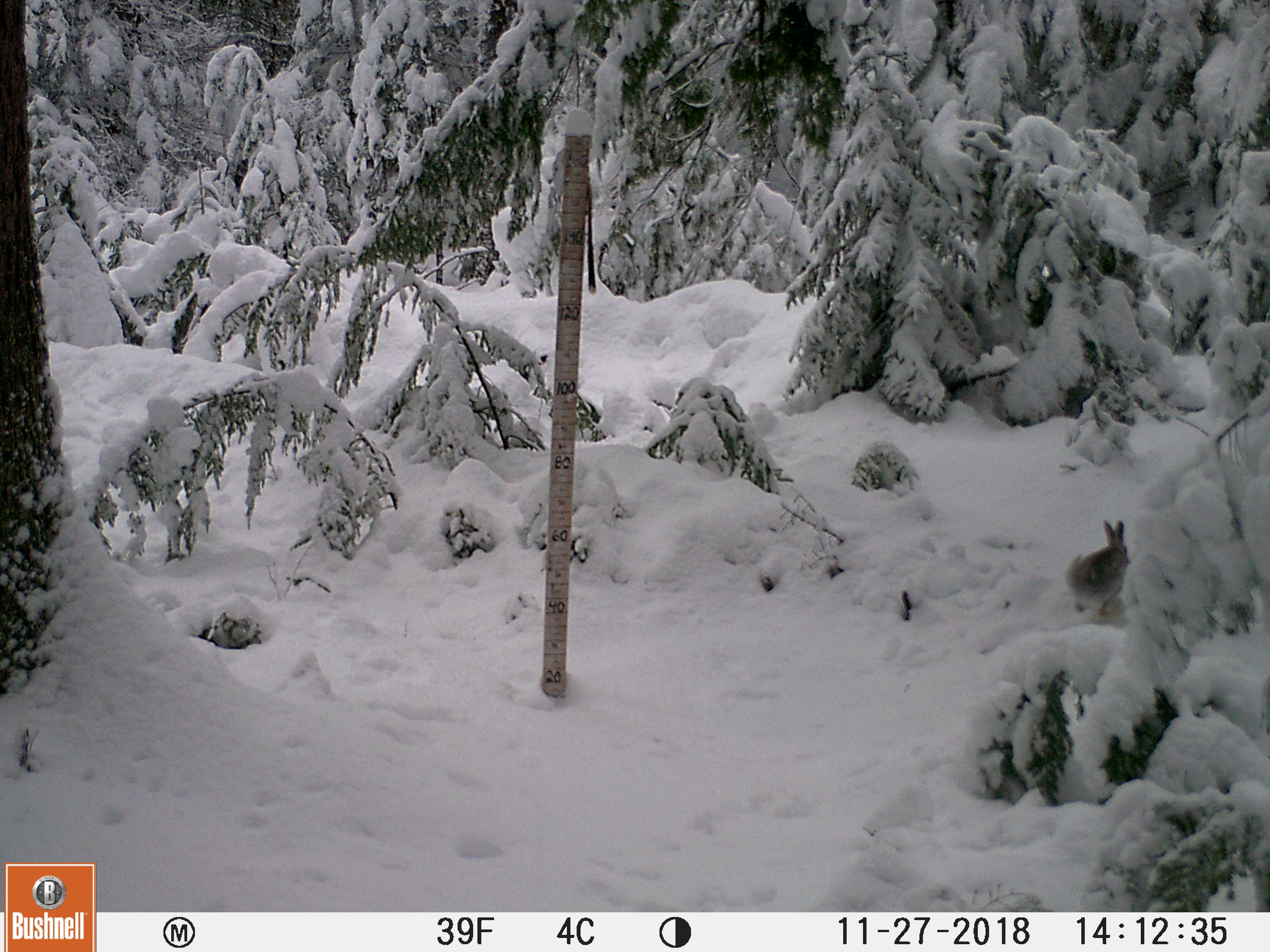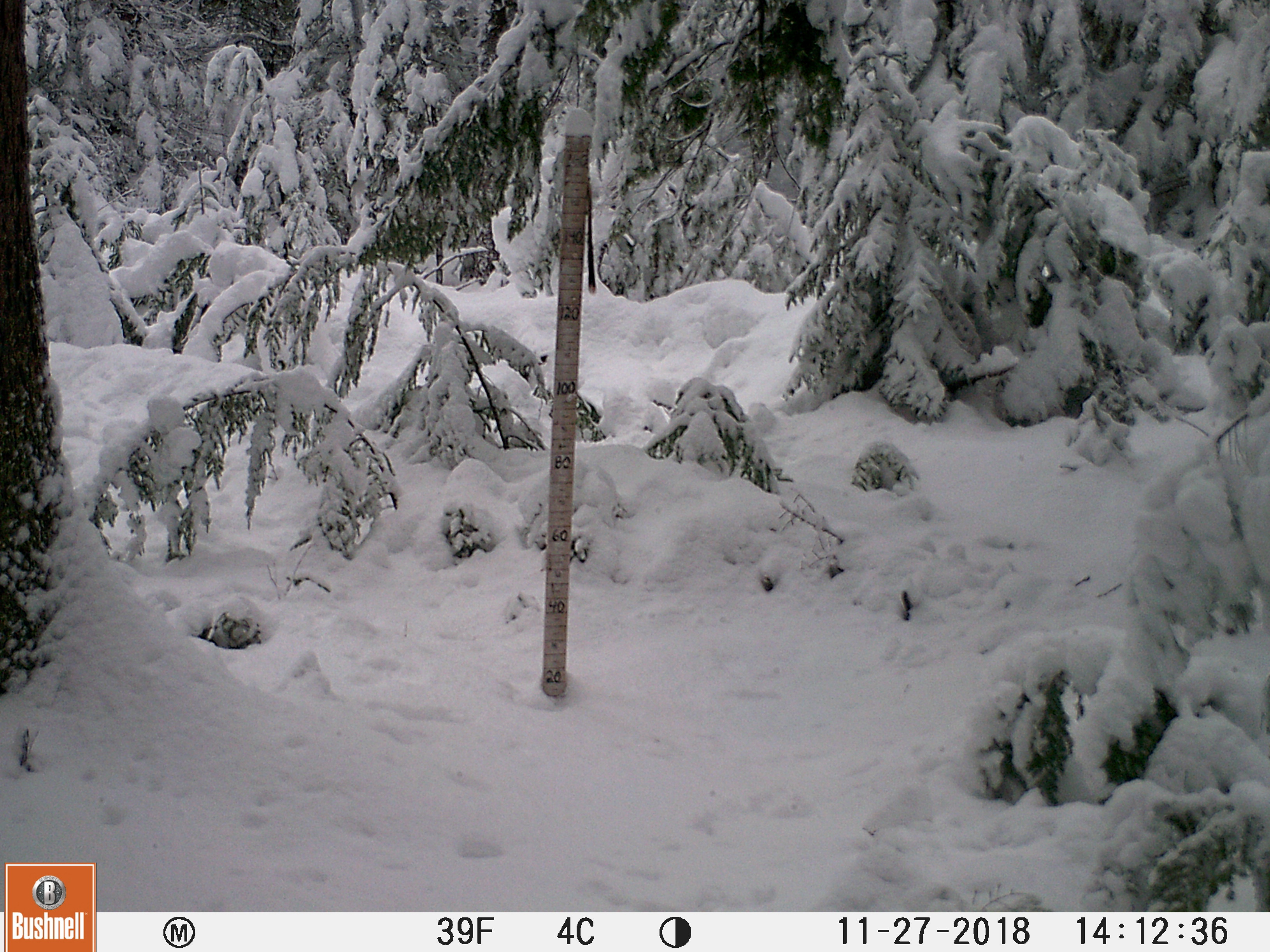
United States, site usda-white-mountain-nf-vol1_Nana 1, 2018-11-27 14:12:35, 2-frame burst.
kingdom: Animalia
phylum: Chordata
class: Mammalia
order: Lagomorpha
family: Leporidae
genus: Lepus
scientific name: Lepus americanus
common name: snowshoe hare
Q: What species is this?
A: Snowshoe hare (Lepus americanus).